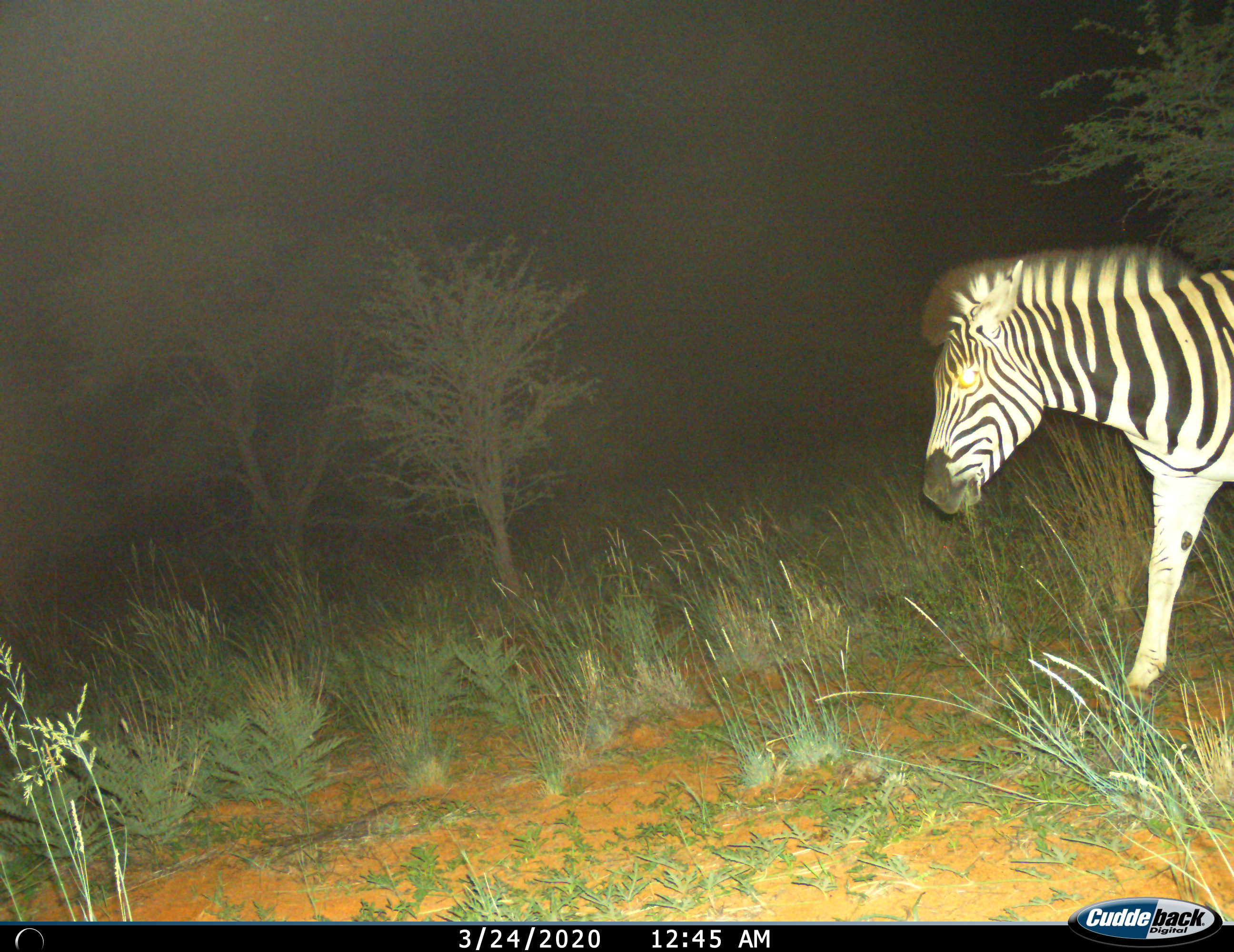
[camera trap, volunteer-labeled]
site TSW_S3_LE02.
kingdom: Animalia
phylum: Chordata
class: Mammalia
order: Perissodactyla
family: Equidae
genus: Equus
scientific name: Equus quagga burchellii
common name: burchell's zebra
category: zebraburchells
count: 1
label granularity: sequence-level